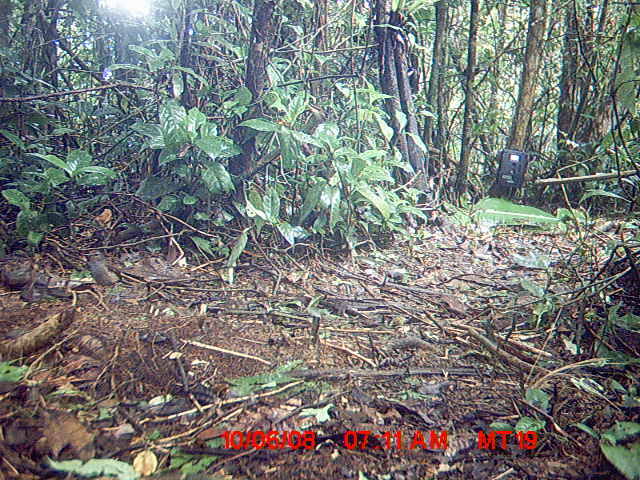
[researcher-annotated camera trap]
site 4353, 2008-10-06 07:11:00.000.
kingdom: Animalia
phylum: Chordata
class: Aves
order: Passeriformes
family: Muscicapidae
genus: Copsychus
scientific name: Copsychus albospecularis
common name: madagascar magpie-robin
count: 1